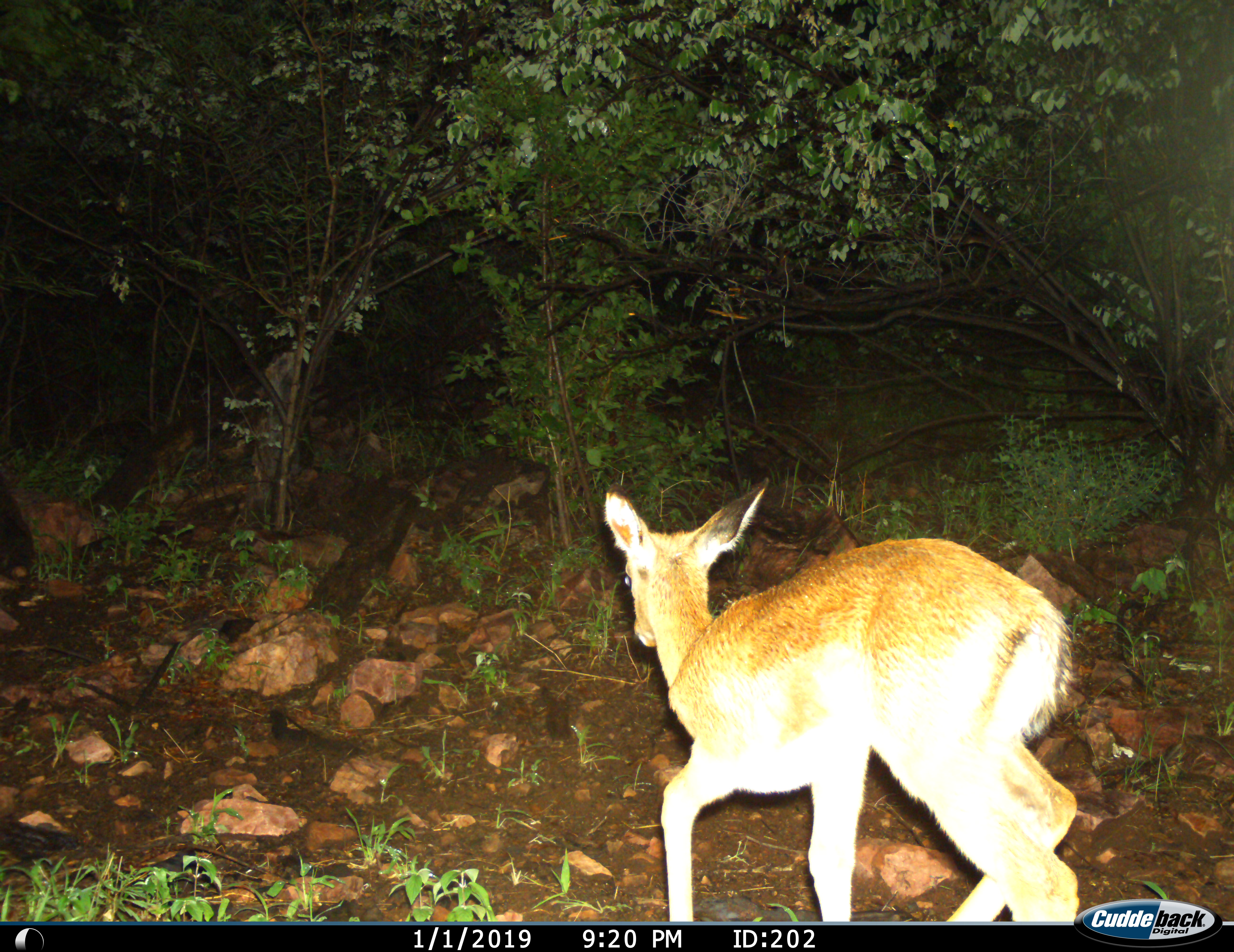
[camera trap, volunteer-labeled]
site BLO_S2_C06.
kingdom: Animalia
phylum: Chordata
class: Mammalia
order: Artiodactyla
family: Bovidae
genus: Aepyceros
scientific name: Aepyceros melampus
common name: impala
Impala (Aepyceros melampus), count 1. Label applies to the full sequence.